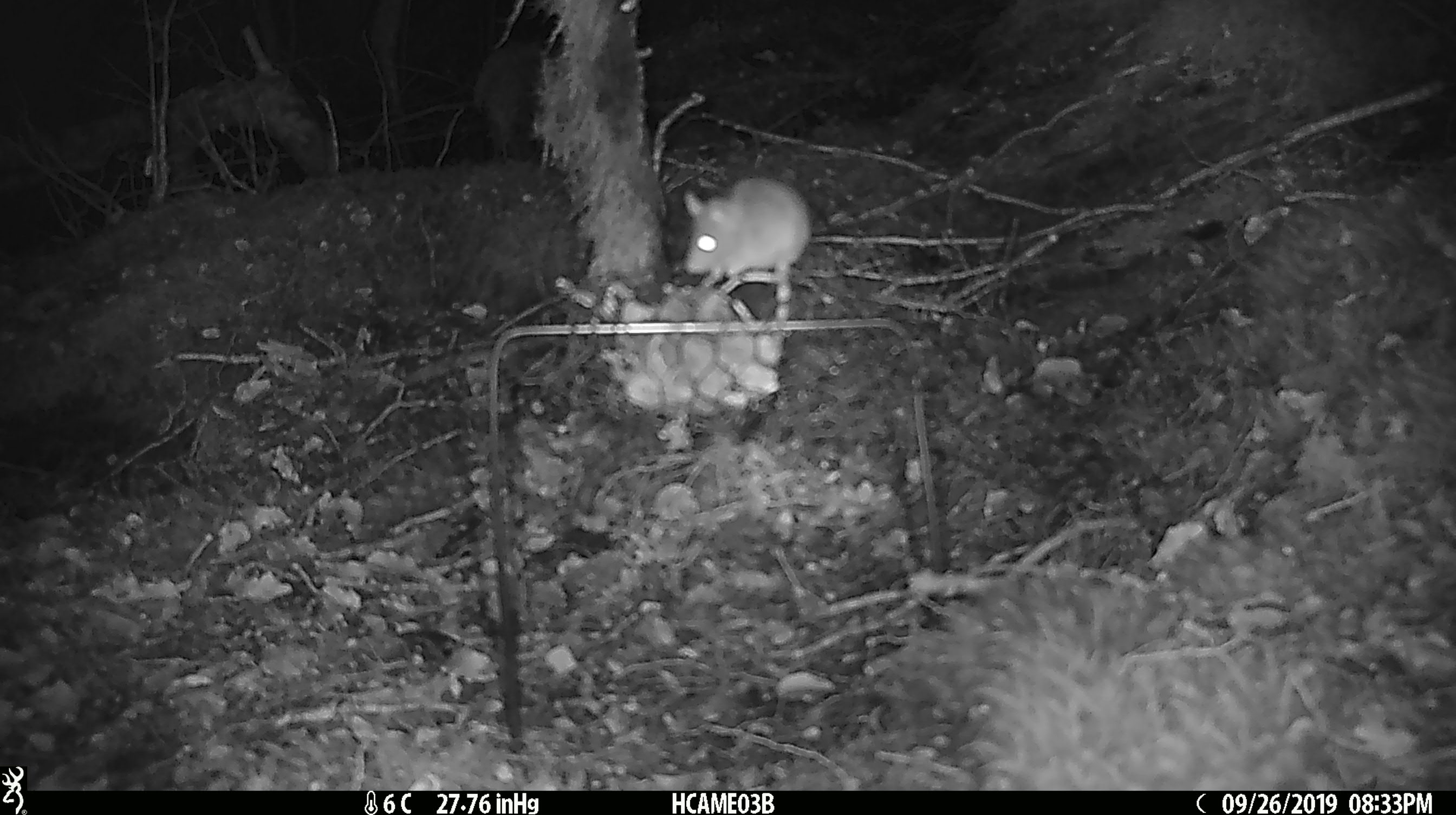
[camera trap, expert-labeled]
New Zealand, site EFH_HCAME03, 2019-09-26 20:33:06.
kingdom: Animalia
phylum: Chordata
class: Mammalia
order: Rodentia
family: Muridae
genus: Mus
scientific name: Mus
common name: mouse